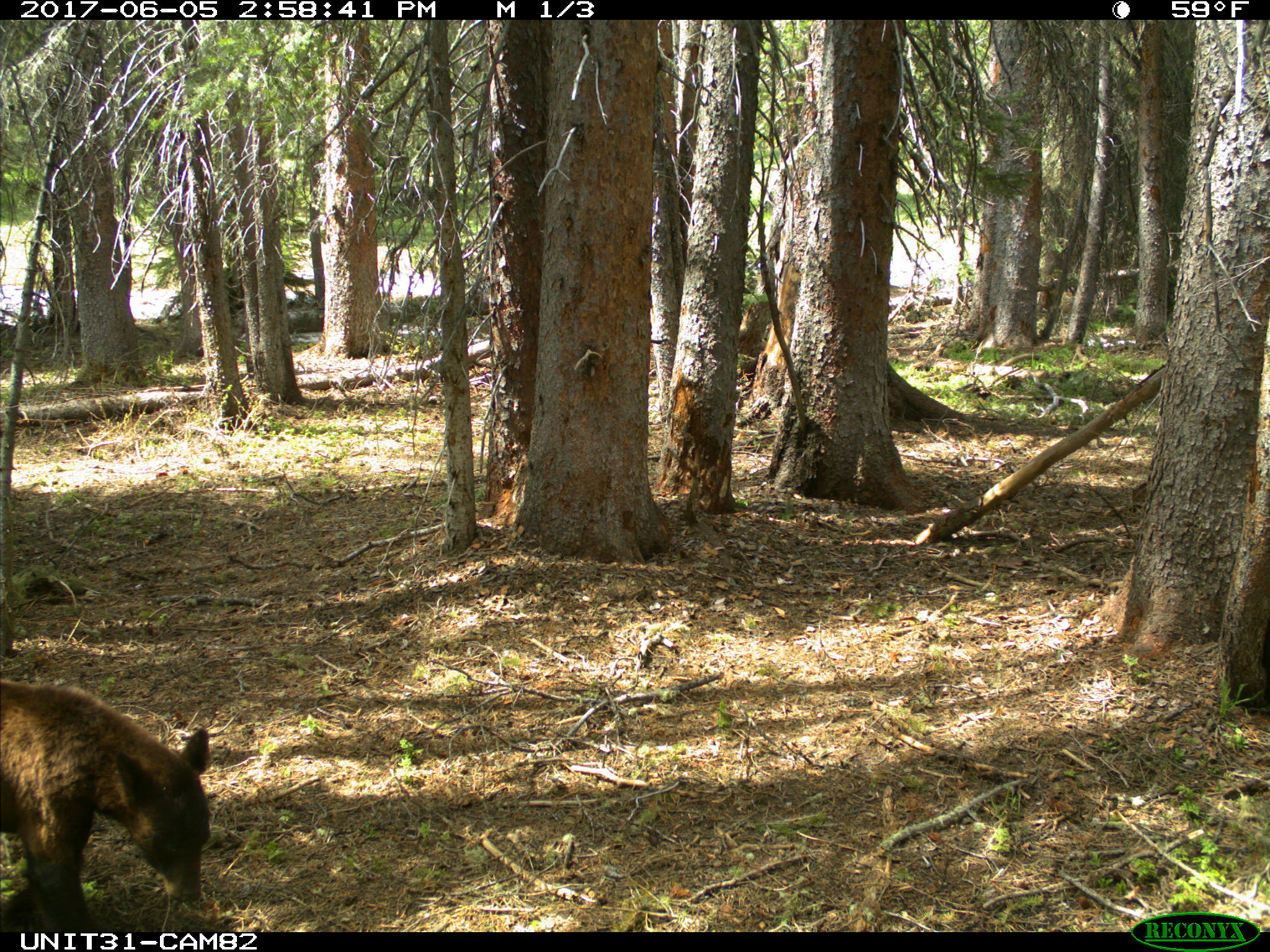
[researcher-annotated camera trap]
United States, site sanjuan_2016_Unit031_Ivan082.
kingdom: Animalia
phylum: Chordata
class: Mammalia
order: Carnivora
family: Ursidae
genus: Ursus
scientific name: Ursus americanus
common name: american black bear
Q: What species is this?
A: Ursus americanus (american black bear).